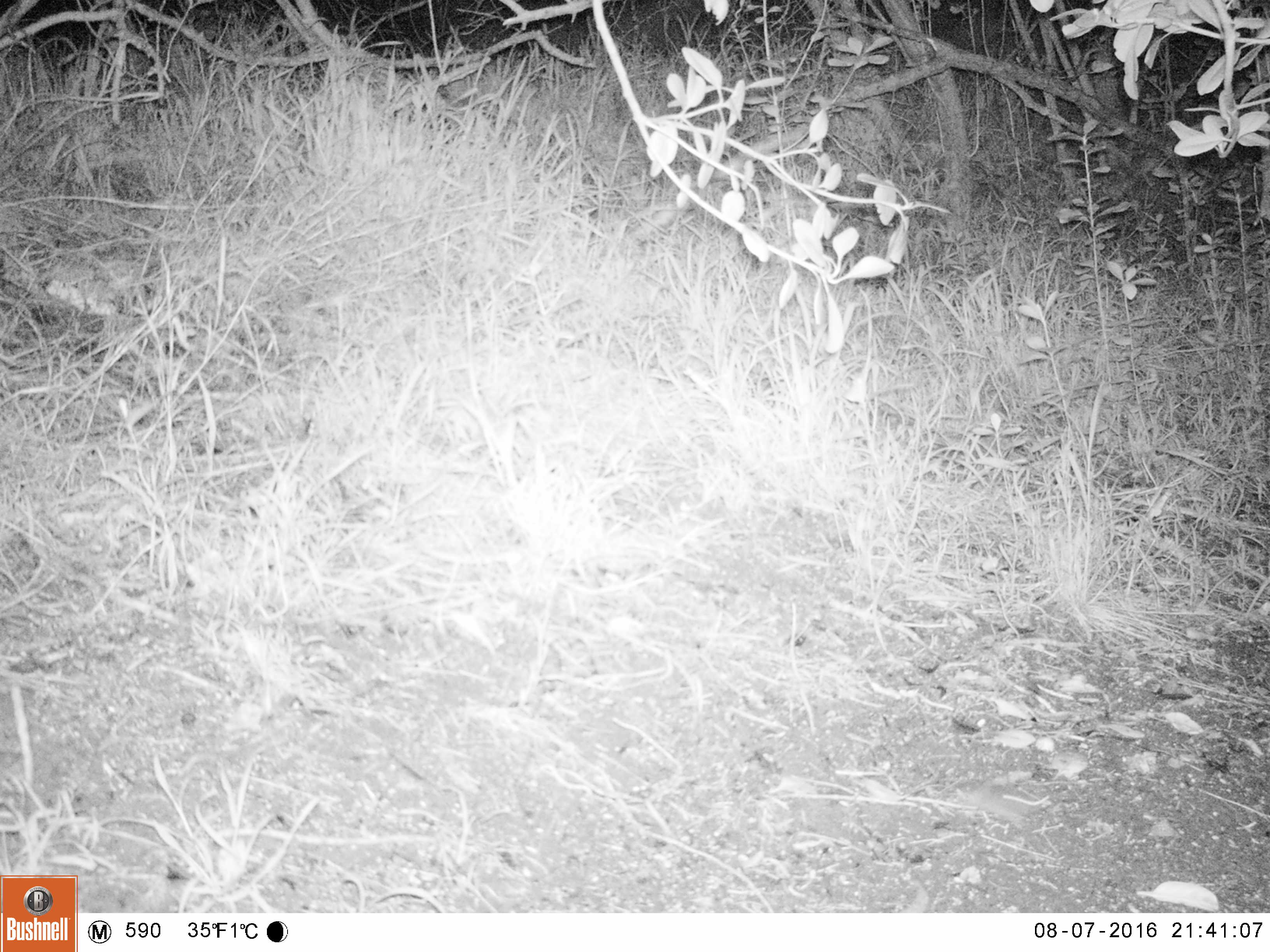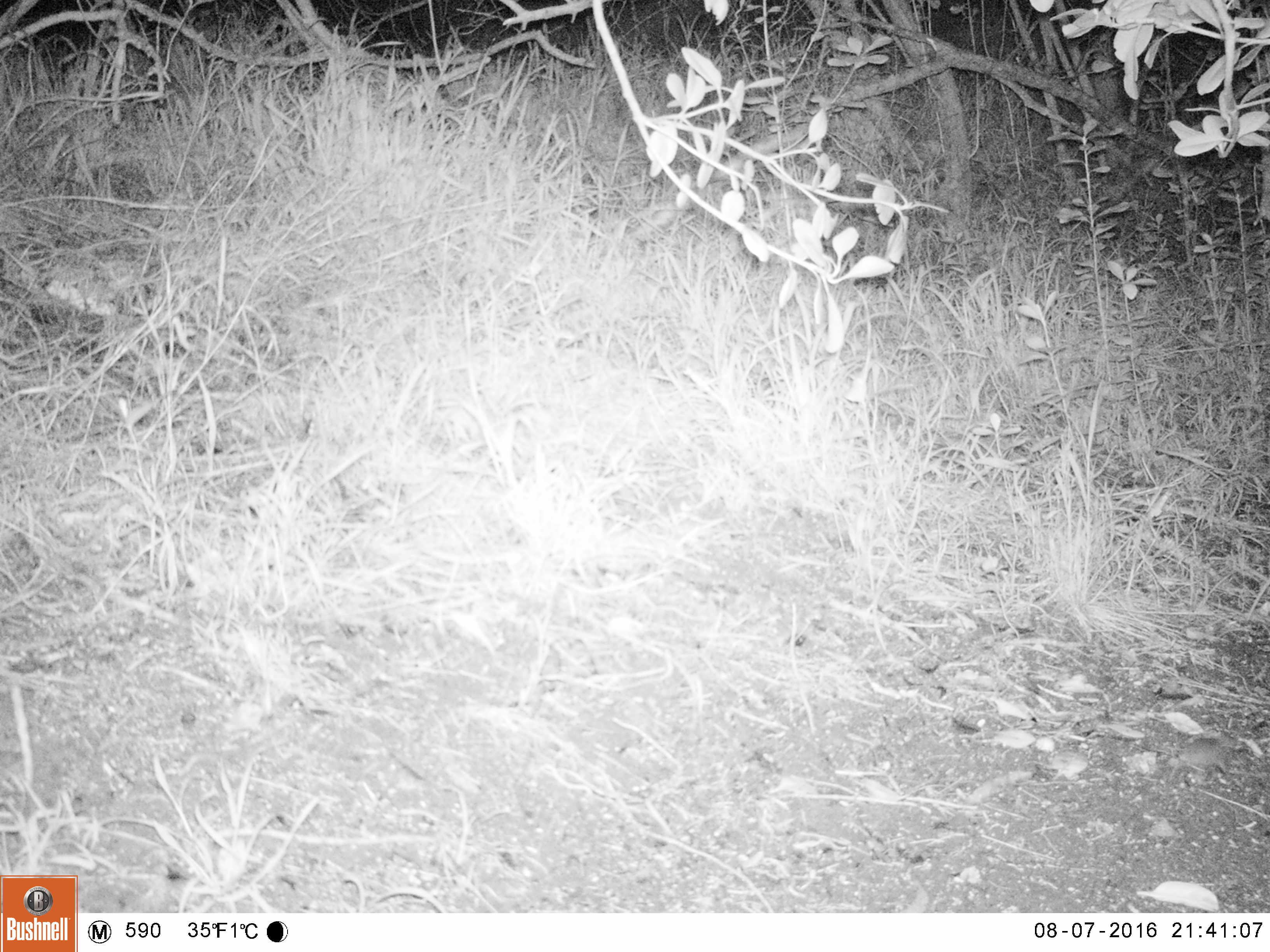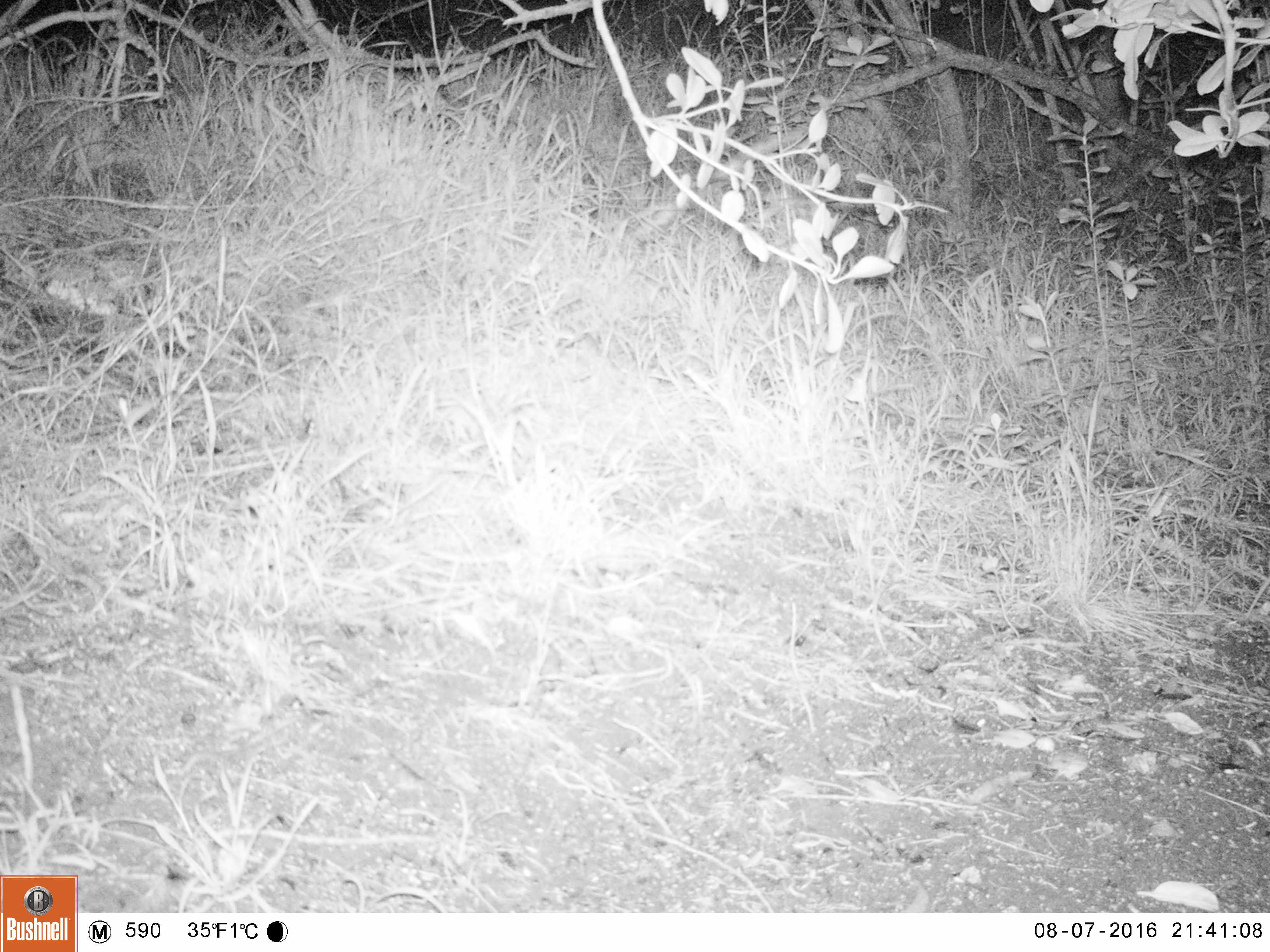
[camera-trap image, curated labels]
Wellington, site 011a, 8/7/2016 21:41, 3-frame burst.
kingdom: Animalia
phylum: Chordata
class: Mammalia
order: Rodentia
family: Muridae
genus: Mus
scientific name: Mus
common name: mouse